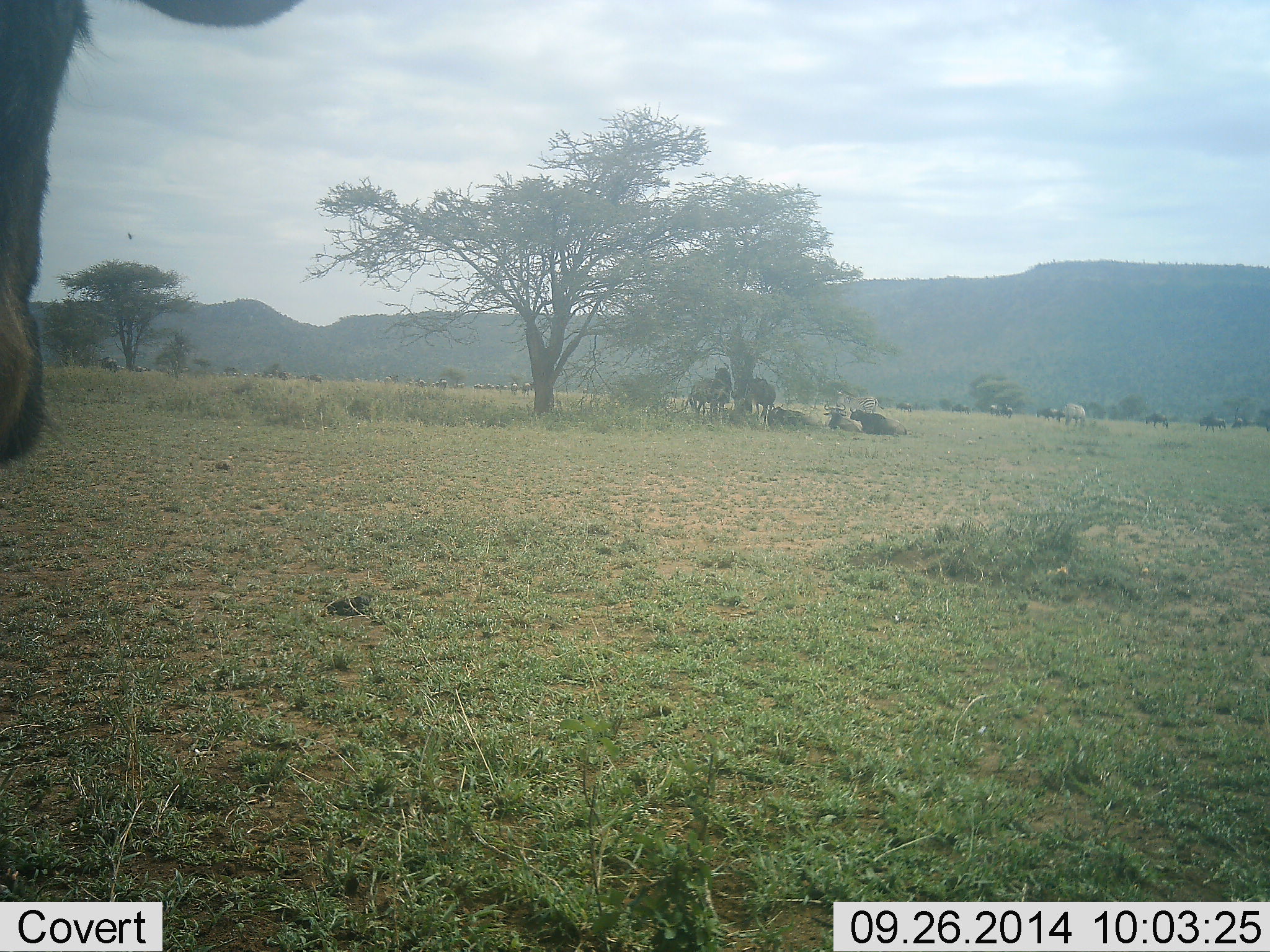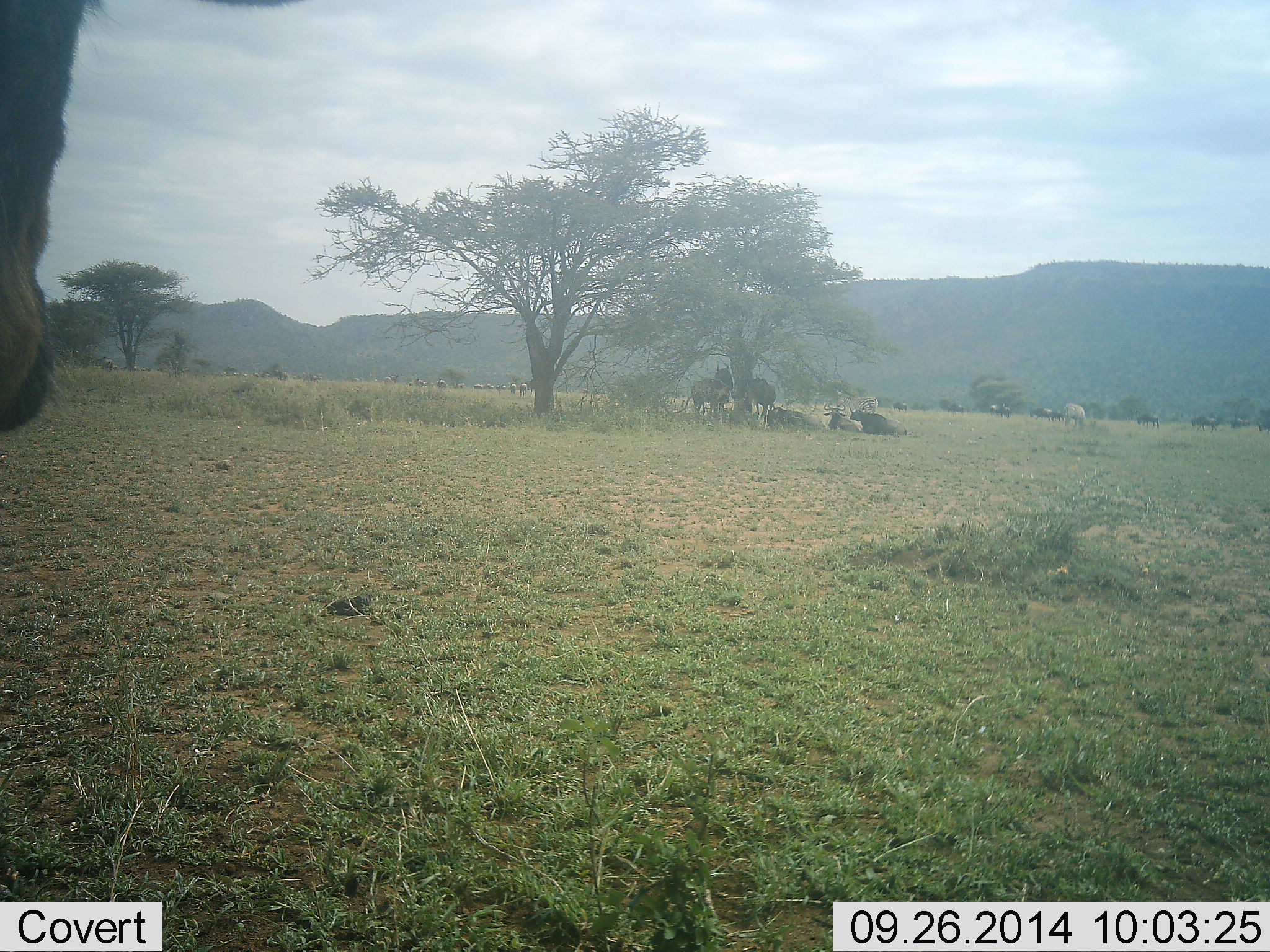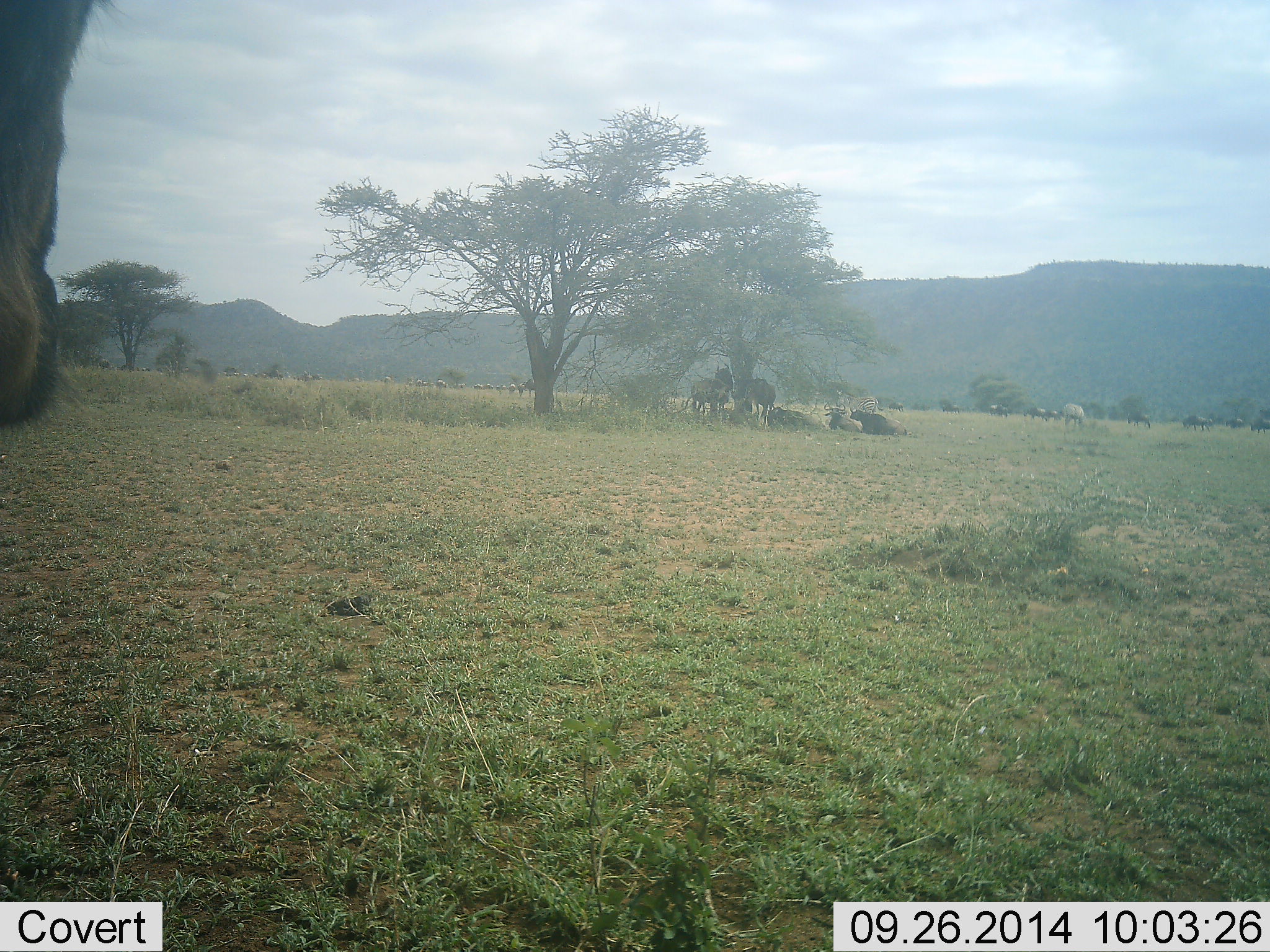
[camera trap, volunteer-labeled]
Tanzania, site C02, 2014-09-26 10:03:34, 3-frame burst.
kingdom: Animalia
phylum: Chordata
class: Mammalia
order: Artiodactyla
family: Bovidae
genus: Connochaetes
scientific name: Connochaetes taurinus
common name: blue wildebeest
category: wildebeest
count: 11-50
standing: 80%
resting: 93%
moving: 53%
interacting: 0%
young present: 0%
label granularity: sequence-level